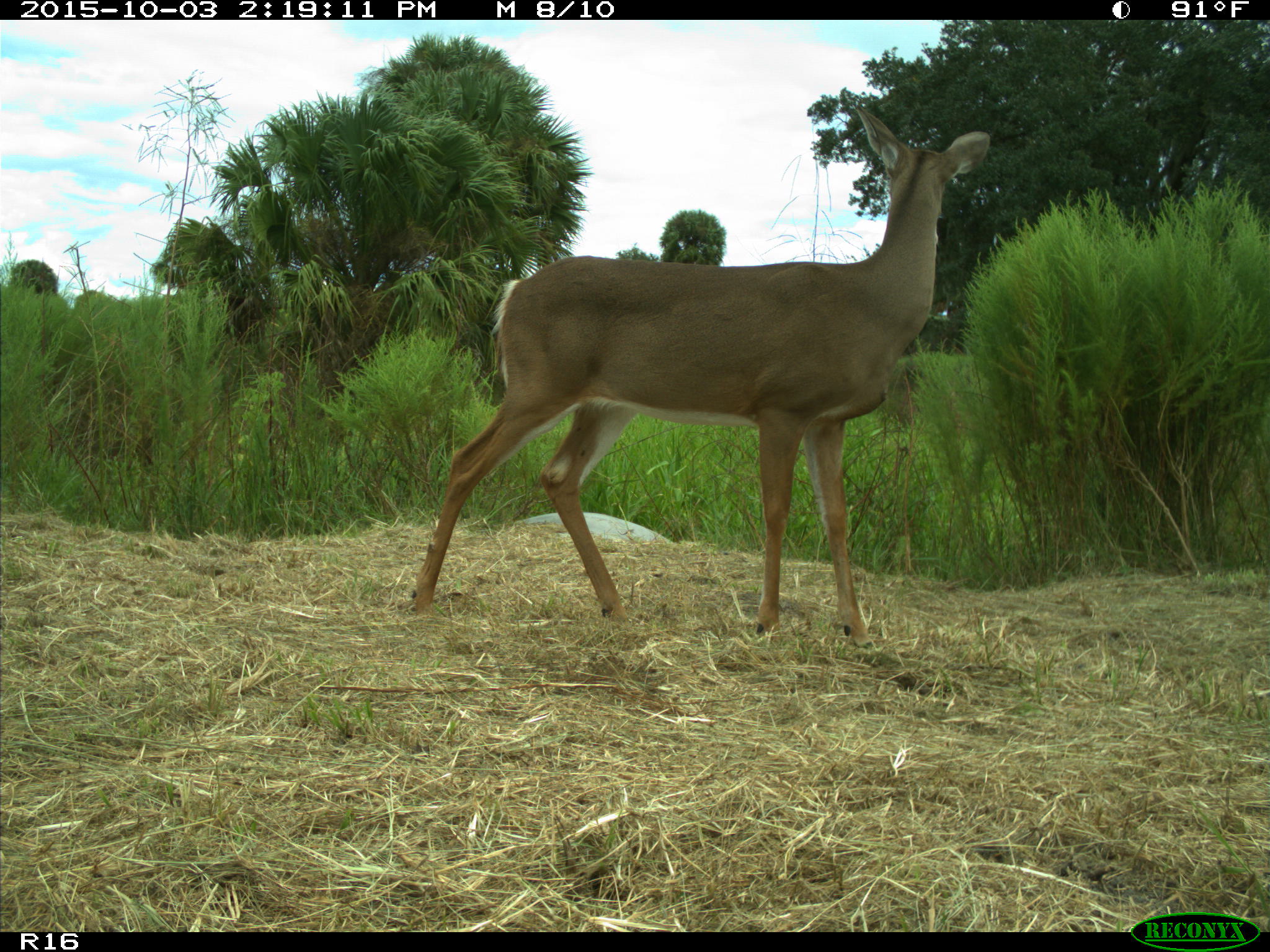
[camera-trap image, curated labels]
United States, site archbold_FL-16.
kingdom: Animalia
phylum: Chordata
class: Mammalia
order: Artiodactyla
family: Cervidae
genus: Odocoileus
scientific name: Odocoileus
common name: deer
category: unidentified deer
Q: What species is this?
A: Unidentified deer (deer) (Odocoileus).